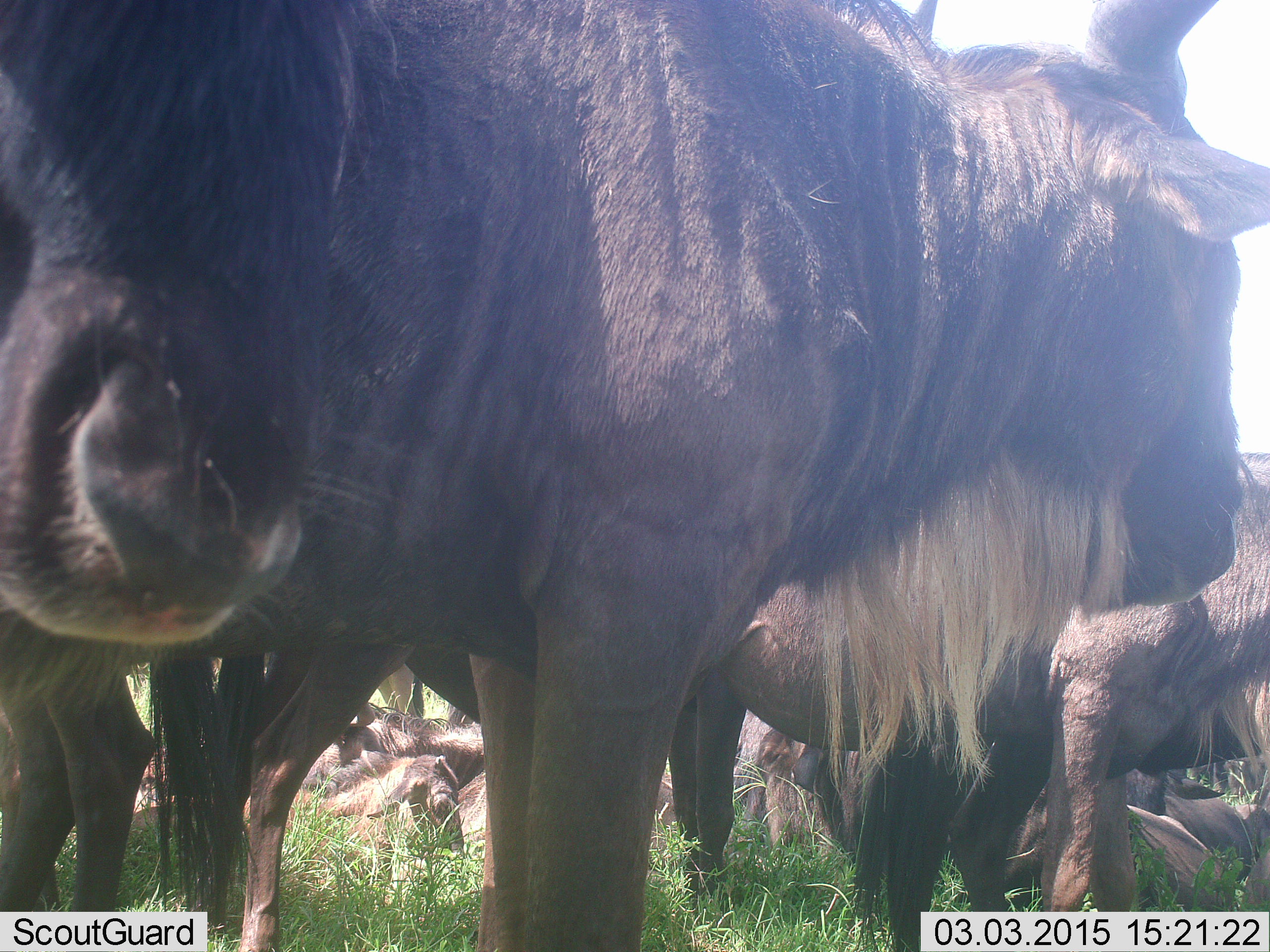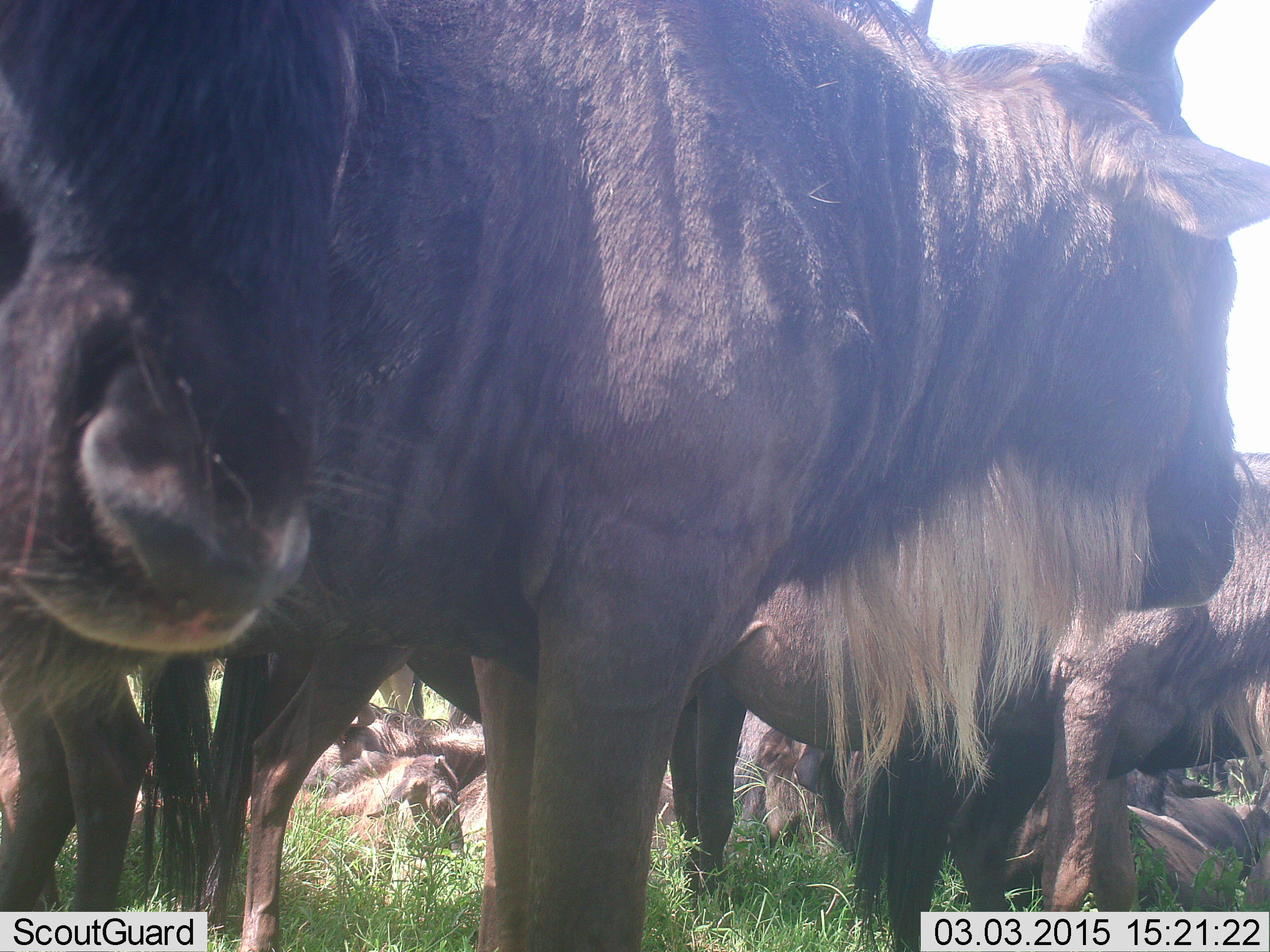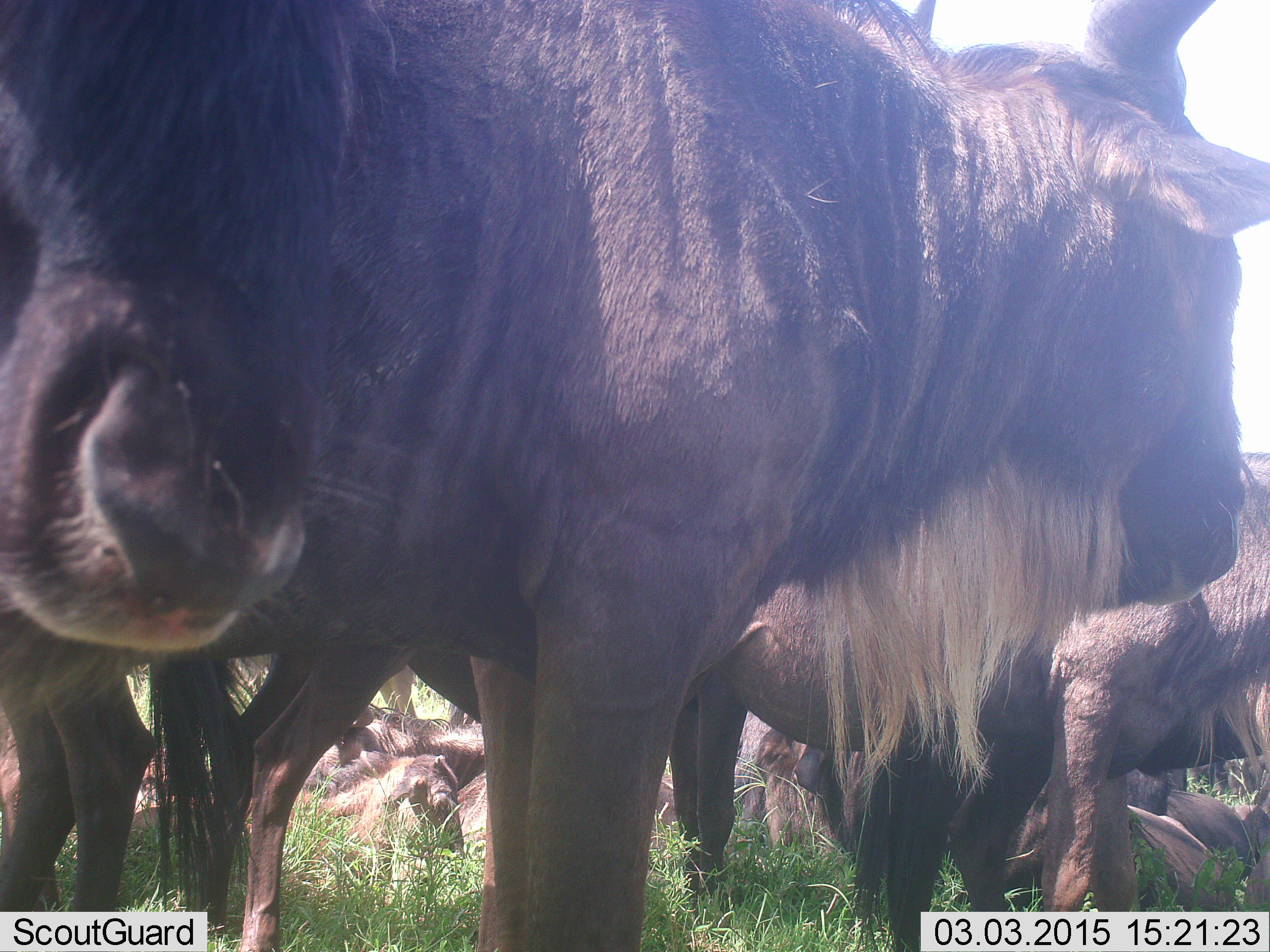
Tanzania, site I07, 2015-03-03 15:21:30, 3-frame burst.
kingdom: Animalia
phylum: Chordata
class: Mammalia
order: Artiodactyla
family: Bovidae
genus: Connochaetes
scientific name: Connochaetes taurinus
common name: blue wildebeest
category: wildebeest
Wildebeest (blue wildebeest) (Connochaetes taurinus), count 8. Behavior (volunteer vote fractions): standing 90%, resting 70%, moving 0%, interacting 10%. Young present (vote fraction): 0%. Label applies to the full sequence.